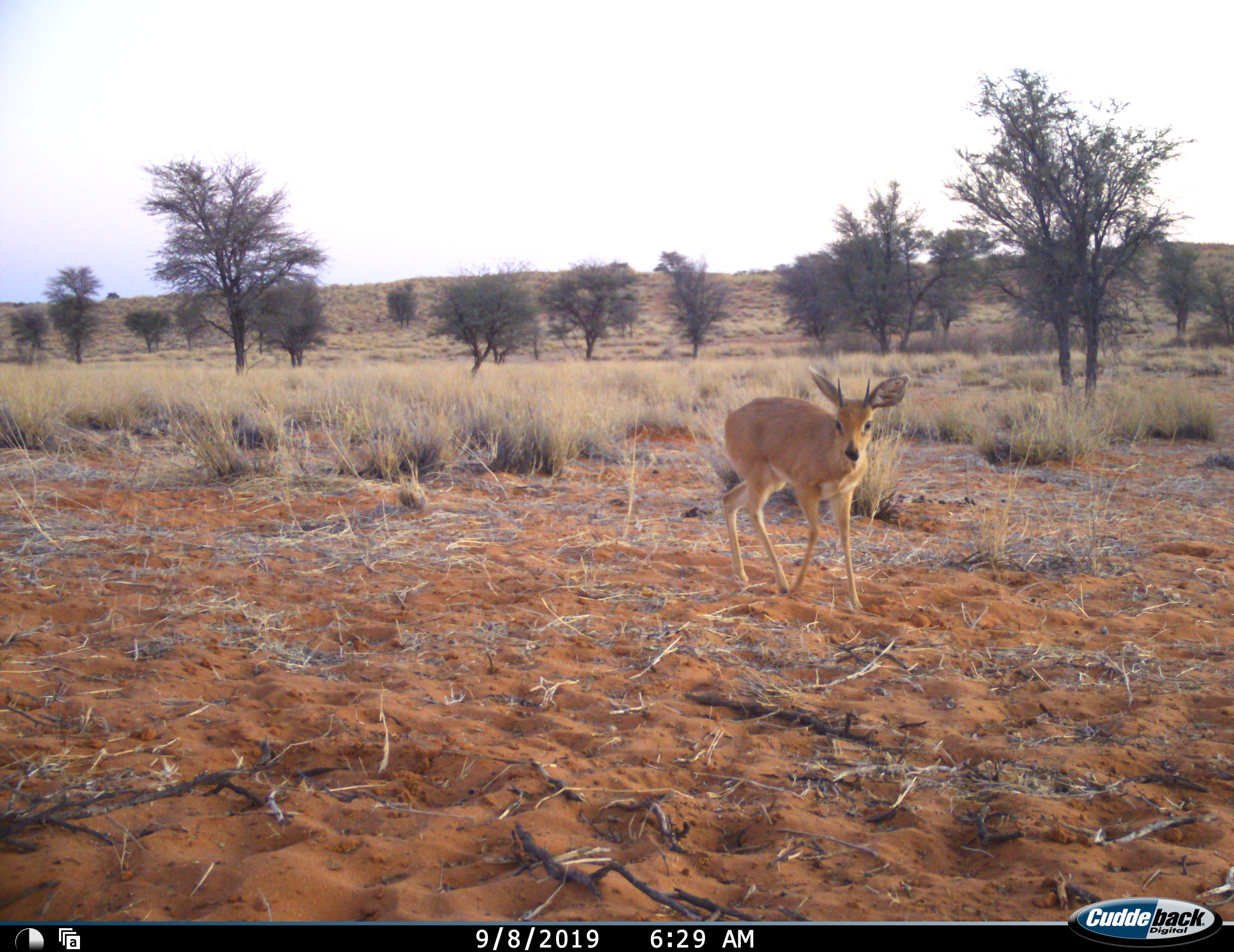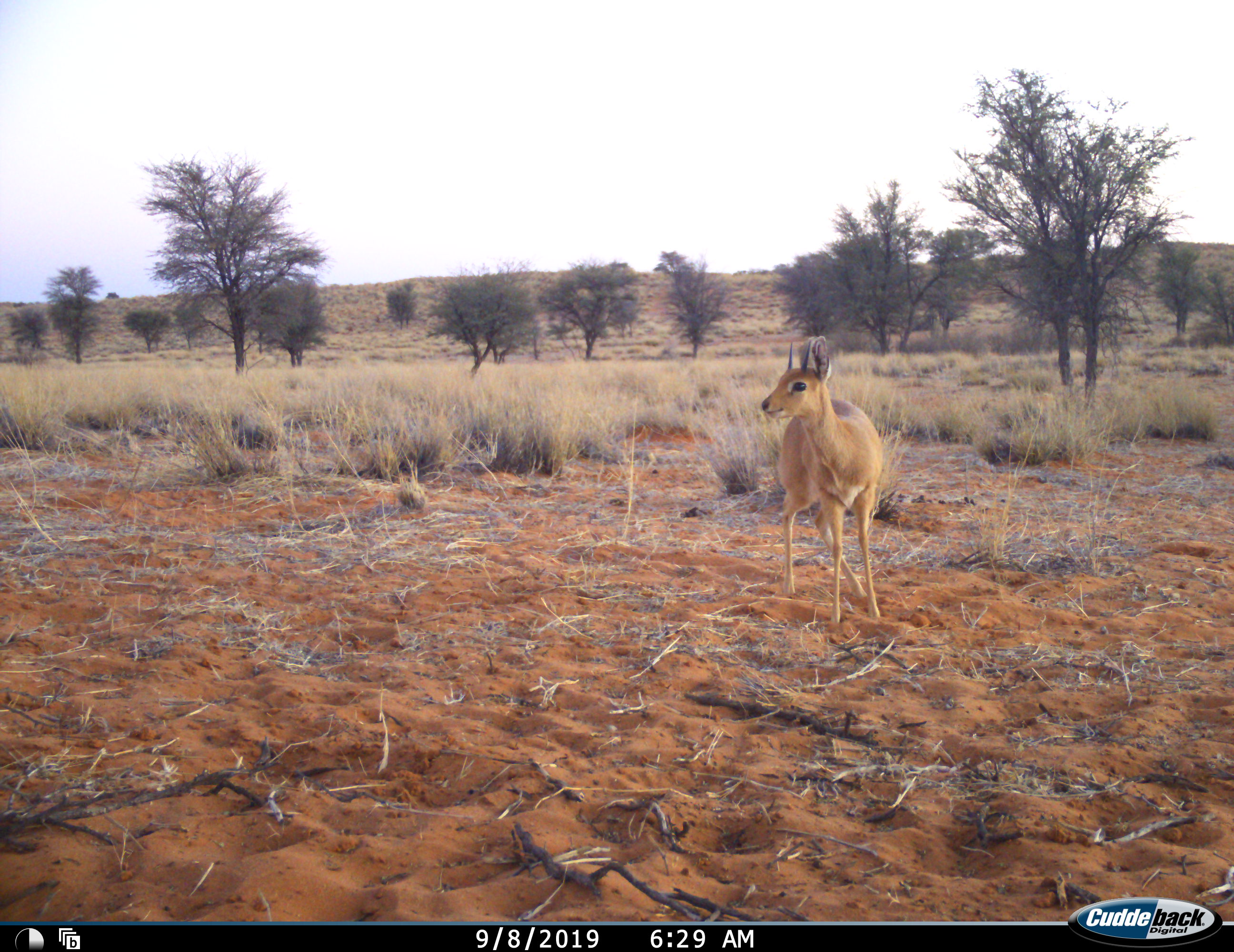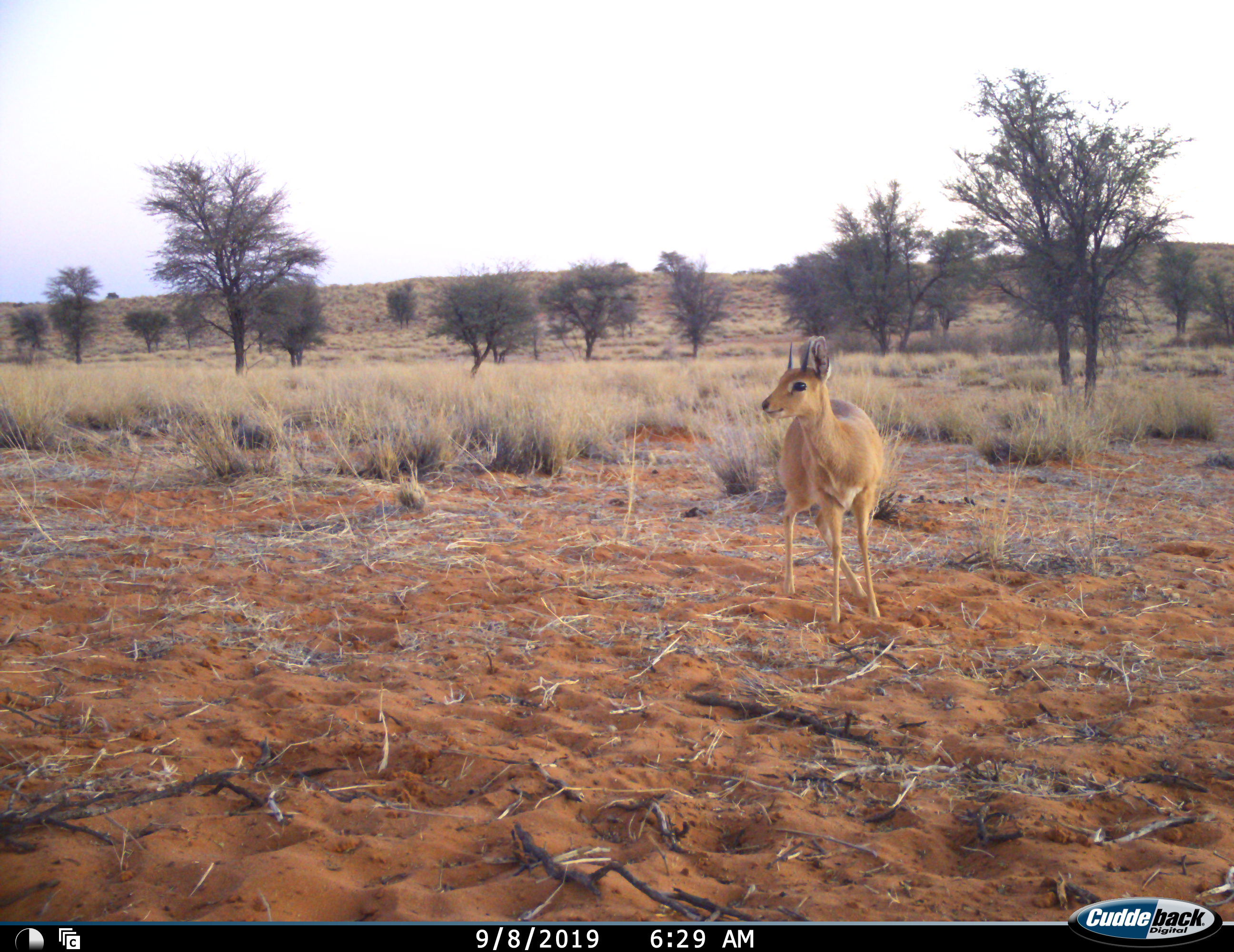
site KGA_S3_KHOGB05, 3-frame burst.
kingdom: Animalia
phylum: Chordata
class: Mammalia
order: Artiodactyla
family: Bovidae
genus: Raphicerus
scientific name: Raphicerus campestris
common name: steenbok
Steenbok (Raphicerus campestris), count 1. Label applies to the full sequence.